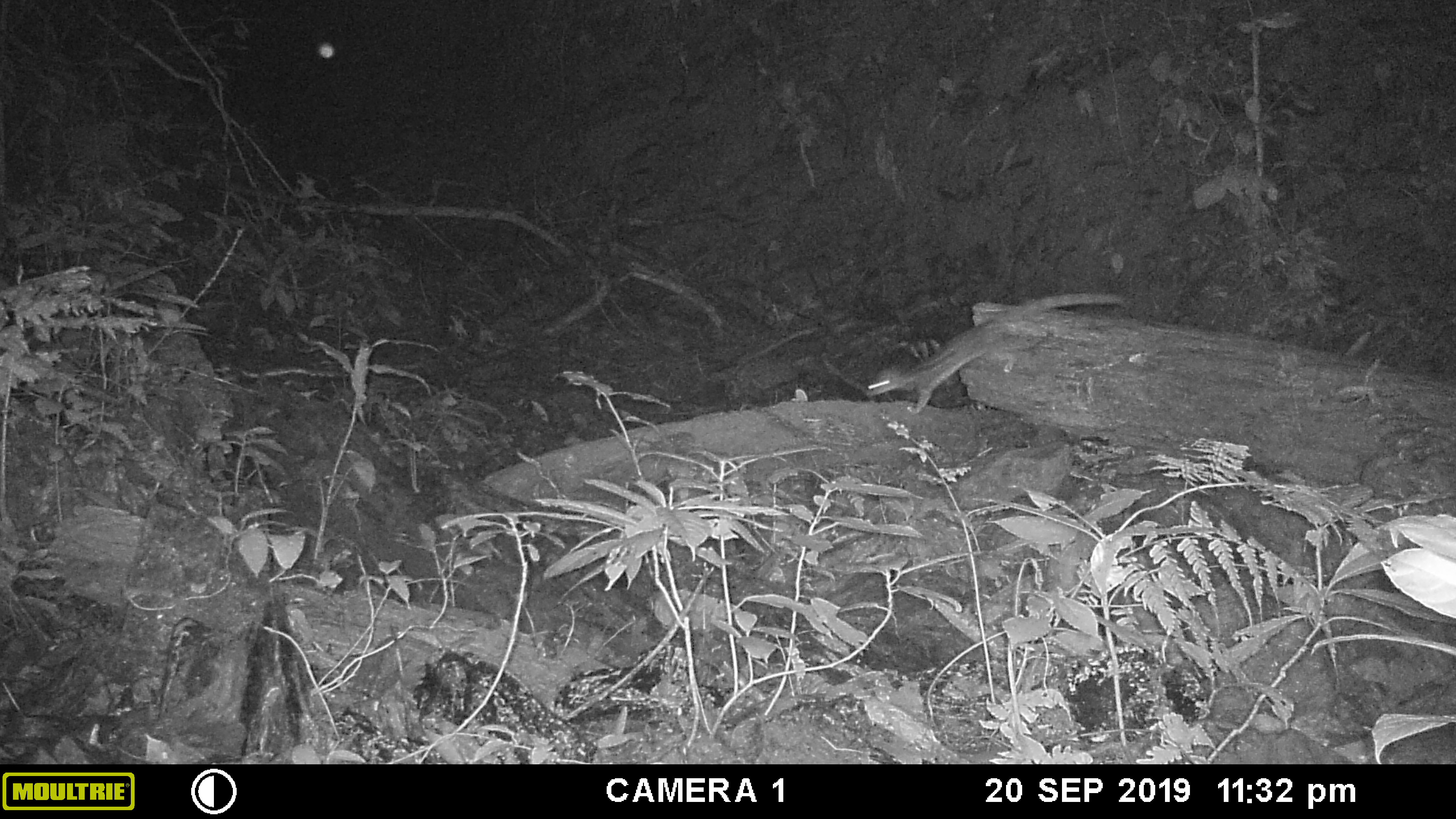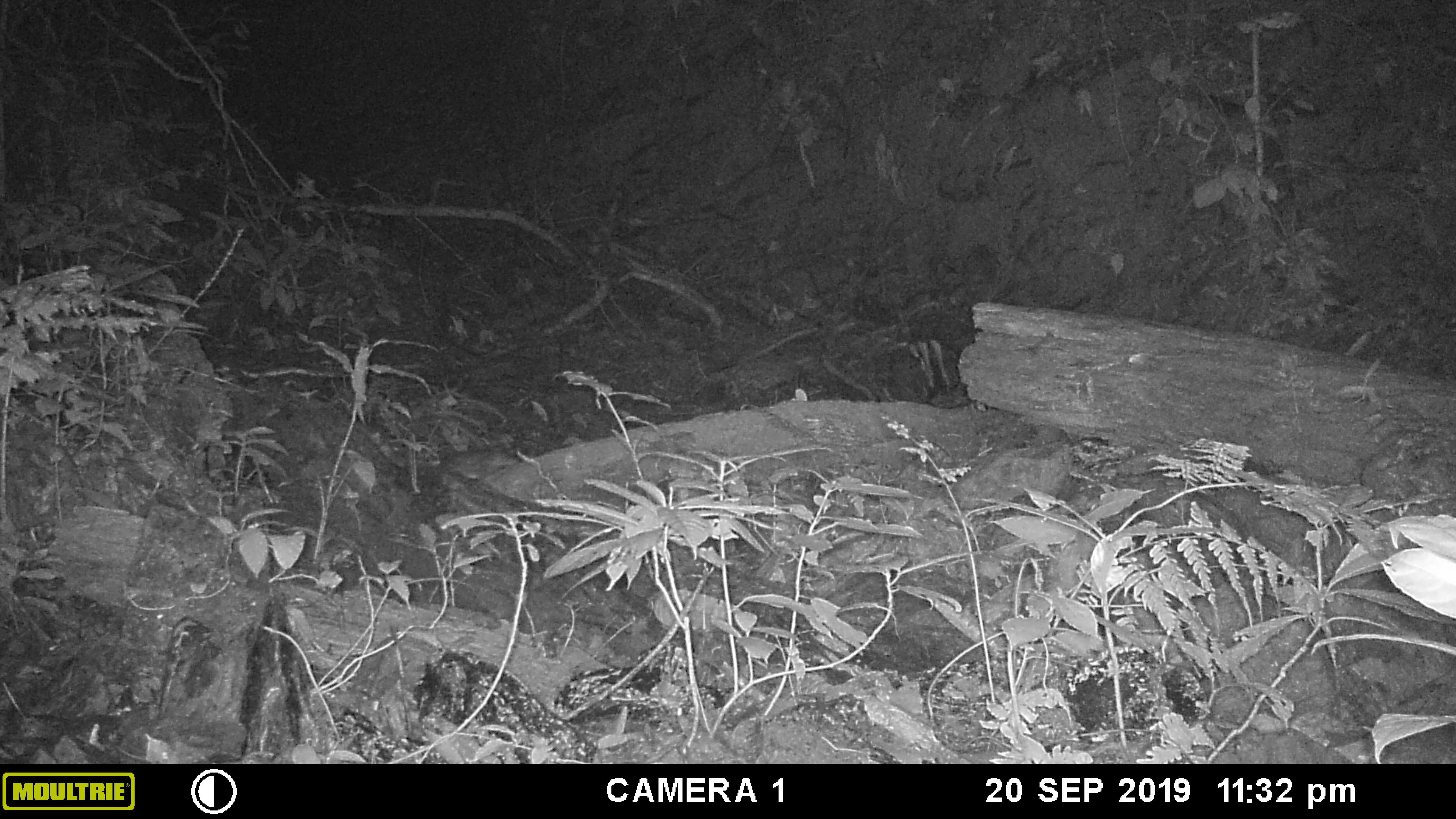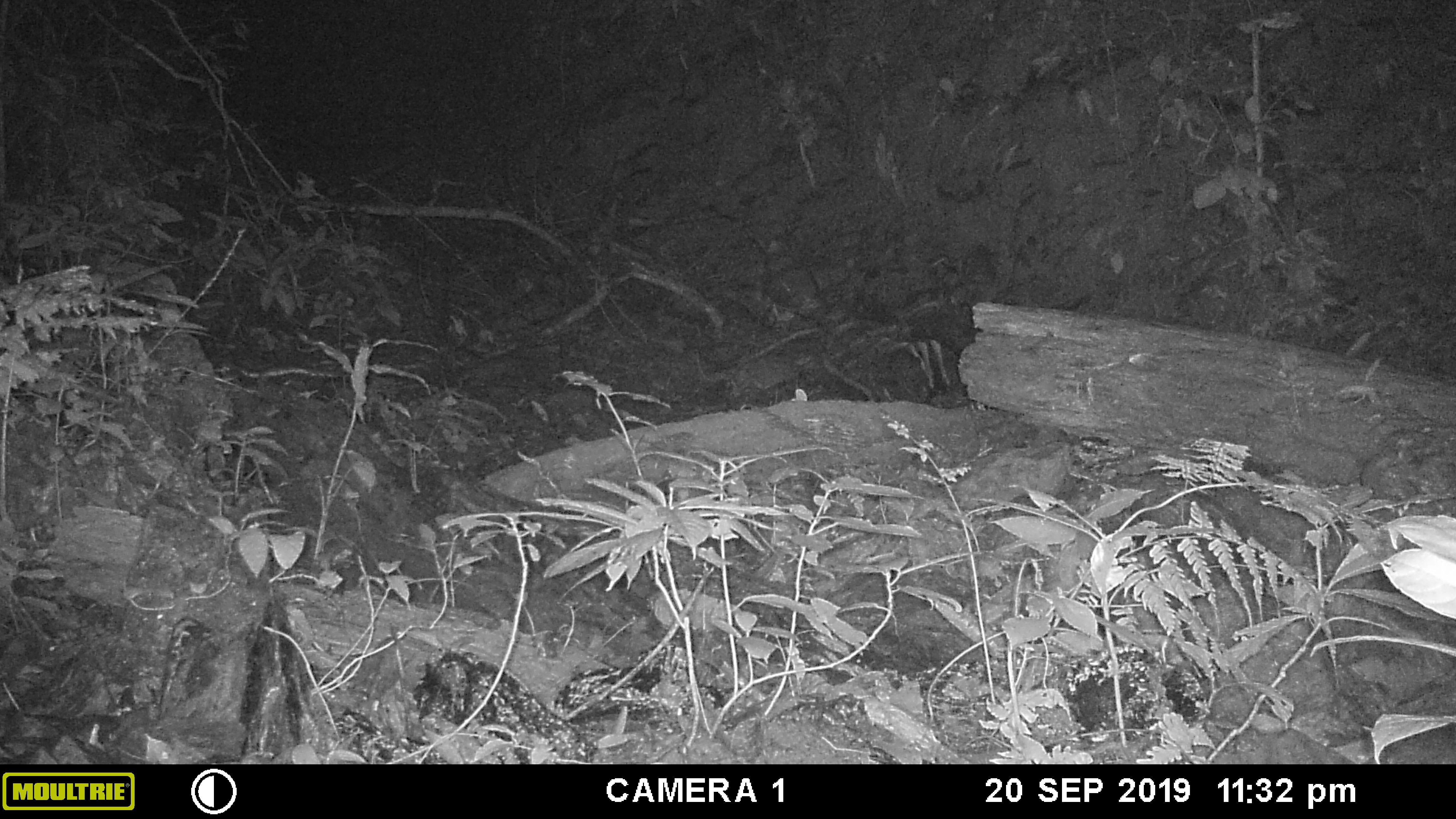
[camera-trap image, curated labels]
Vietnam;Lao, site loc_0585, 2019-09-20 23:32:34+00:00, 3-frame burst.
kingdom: Animalia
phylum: Chordata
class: Mammalia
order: Rodentia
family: Muridae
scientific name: Muridae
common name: old-world mice and rats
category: unidentified murid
Unidentified murid (old-world mice and rats) (Muridae). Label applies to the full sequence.